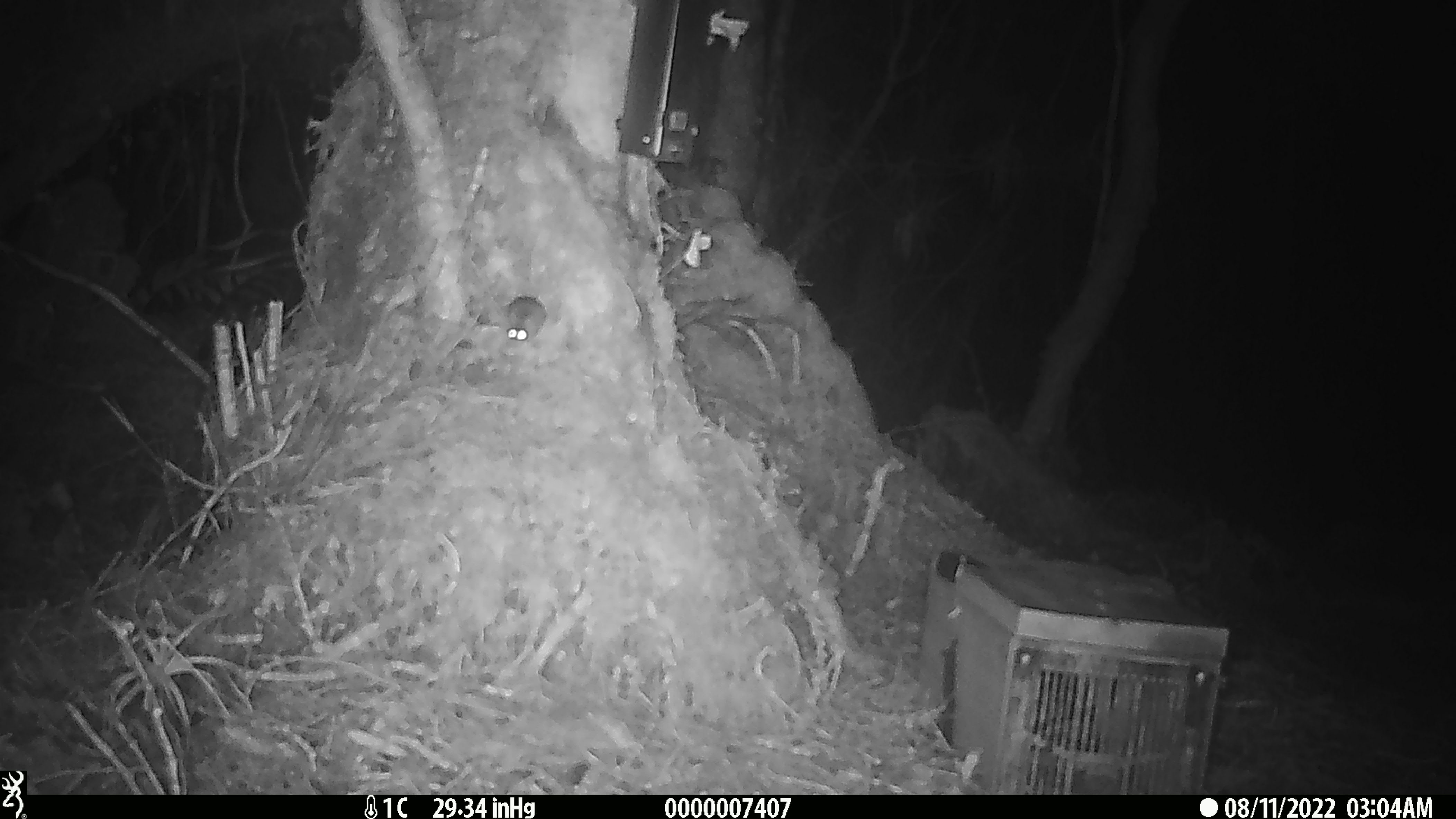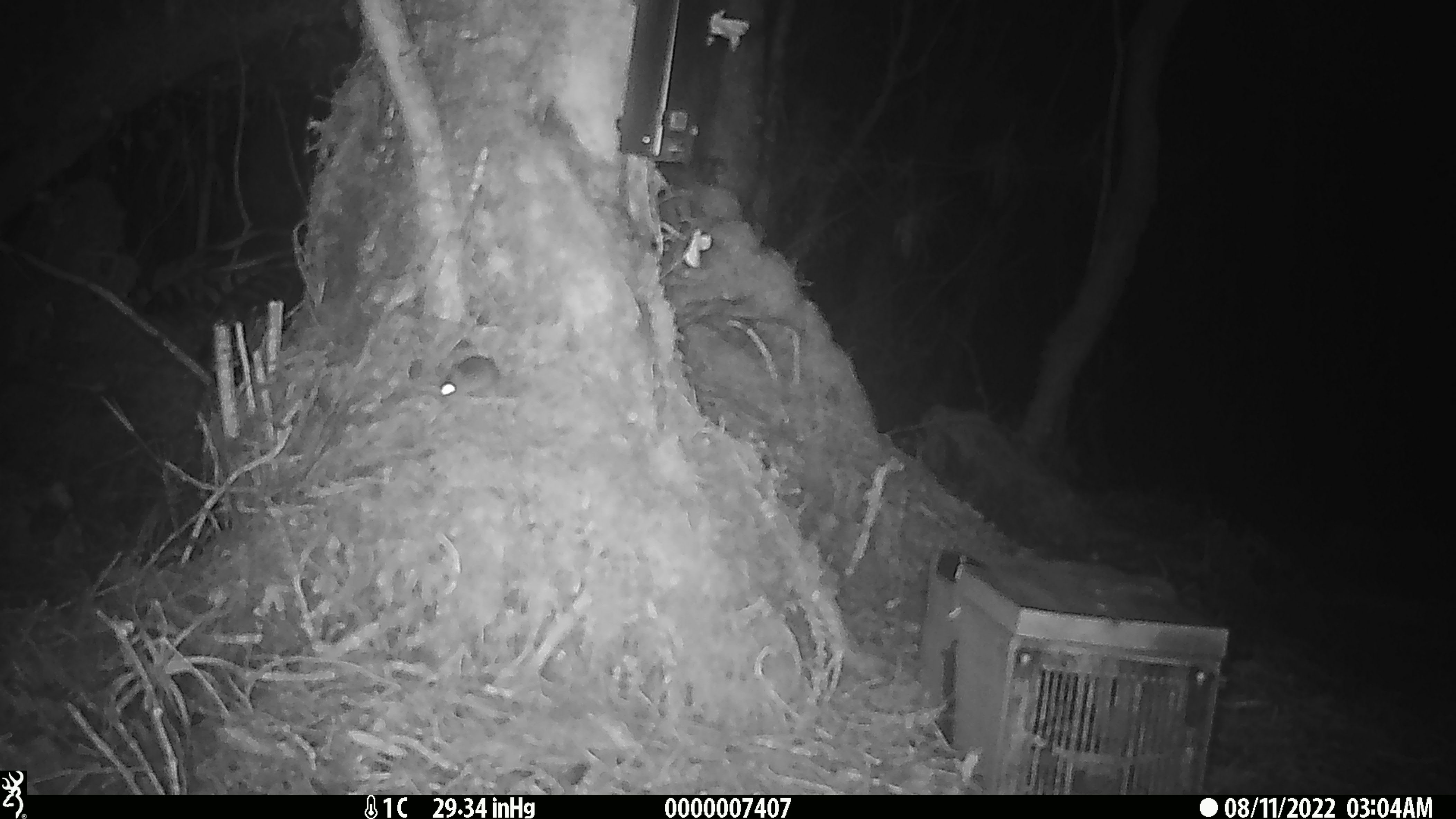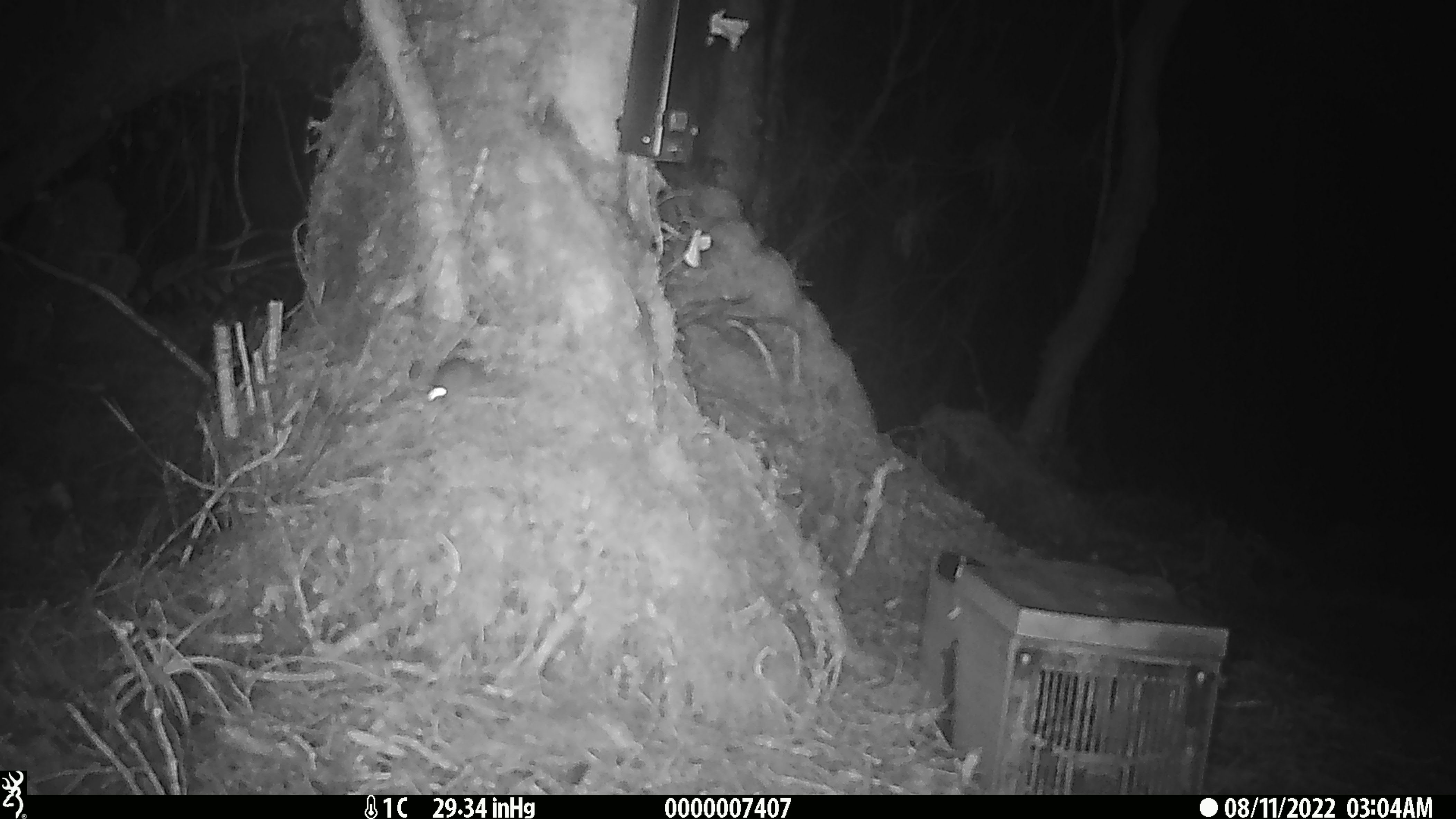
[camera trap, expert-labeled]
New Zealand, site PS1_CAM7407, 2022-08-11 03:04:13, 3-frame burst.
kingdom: Animalia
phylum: Chordata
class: Mammalia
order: Rodentia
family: Muridae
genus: Mus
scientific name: Mus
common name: mouse